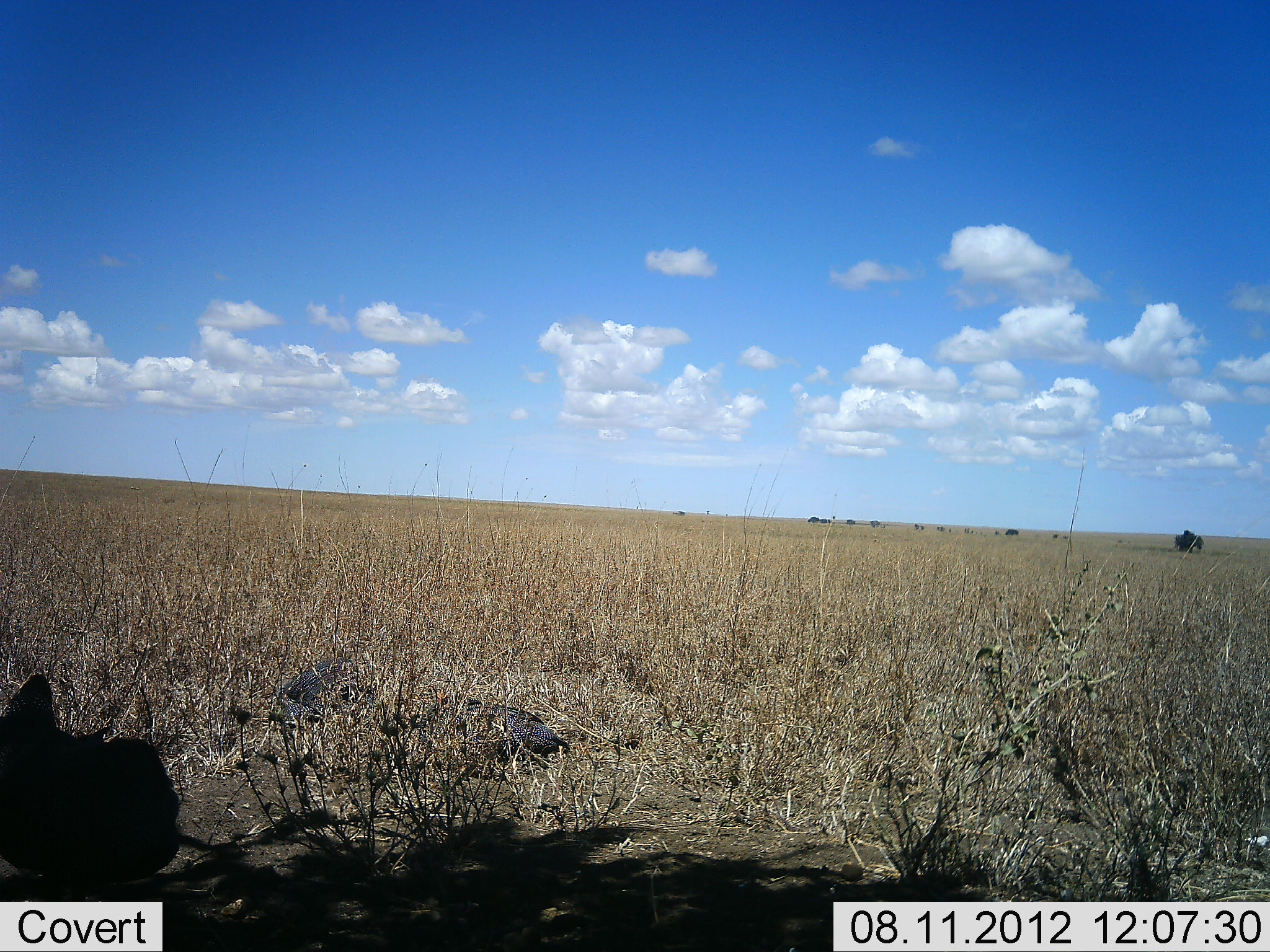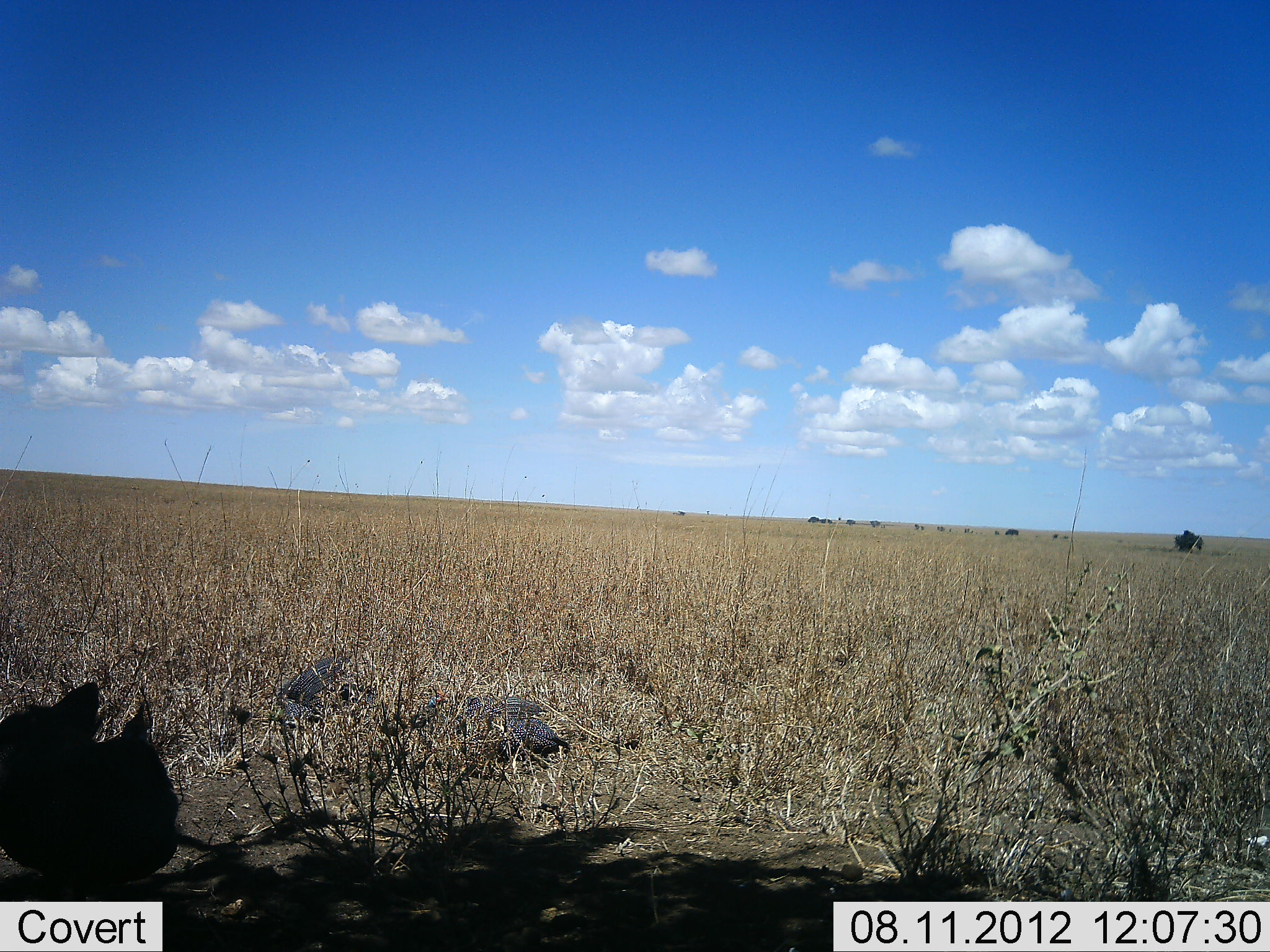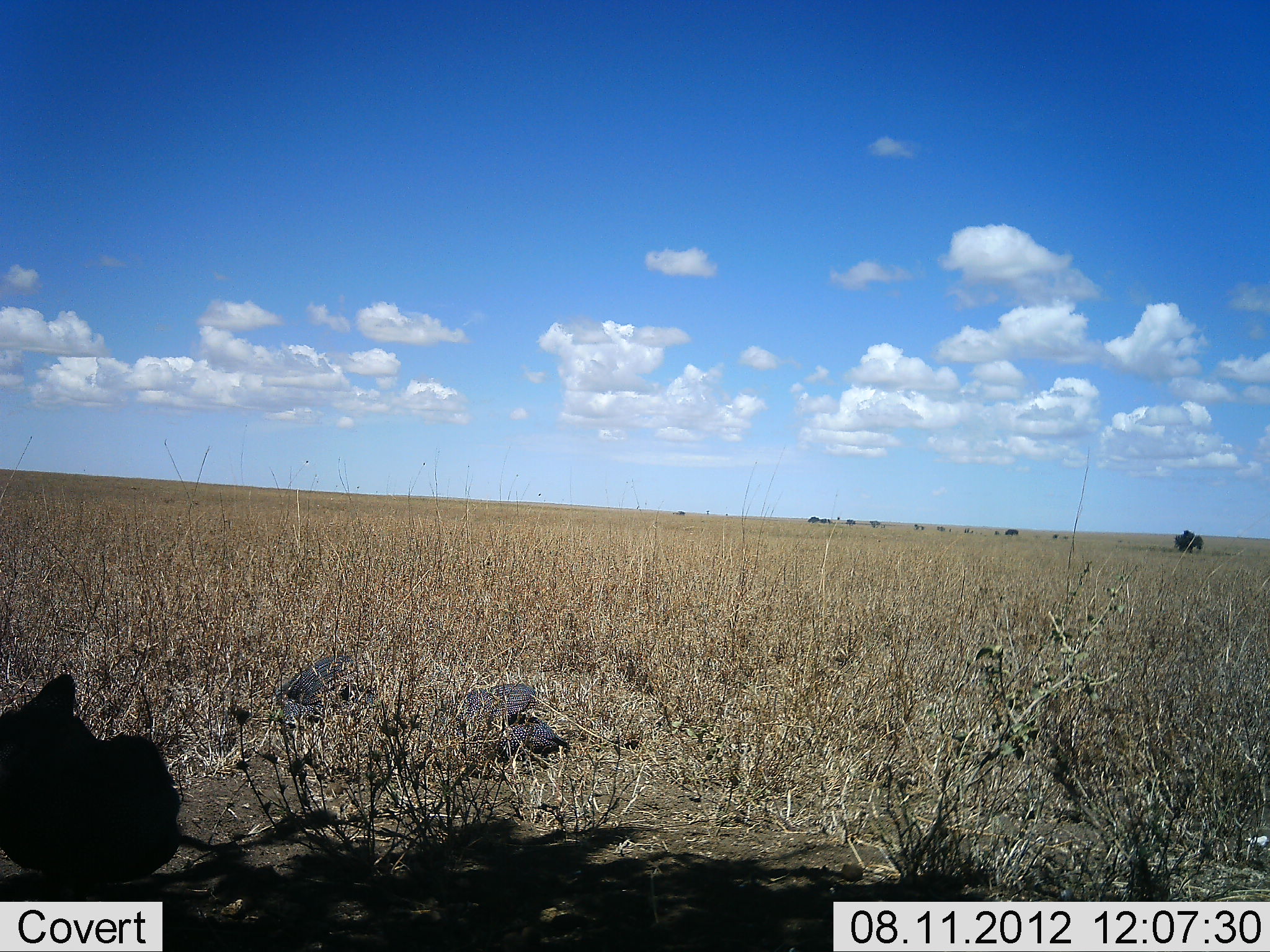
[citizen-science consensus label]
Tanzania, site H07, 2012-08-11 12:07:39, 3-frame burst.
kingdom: Animalia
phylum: Chordata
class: Aves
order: Galliformes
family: Numididae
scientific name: Numididae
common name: guinea fowl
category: guineafowl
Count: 4.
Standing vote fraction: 70%.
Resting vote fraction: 20%.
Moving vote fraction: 10%.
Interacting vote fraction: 0%.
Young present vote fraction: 0%.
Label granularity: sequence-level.